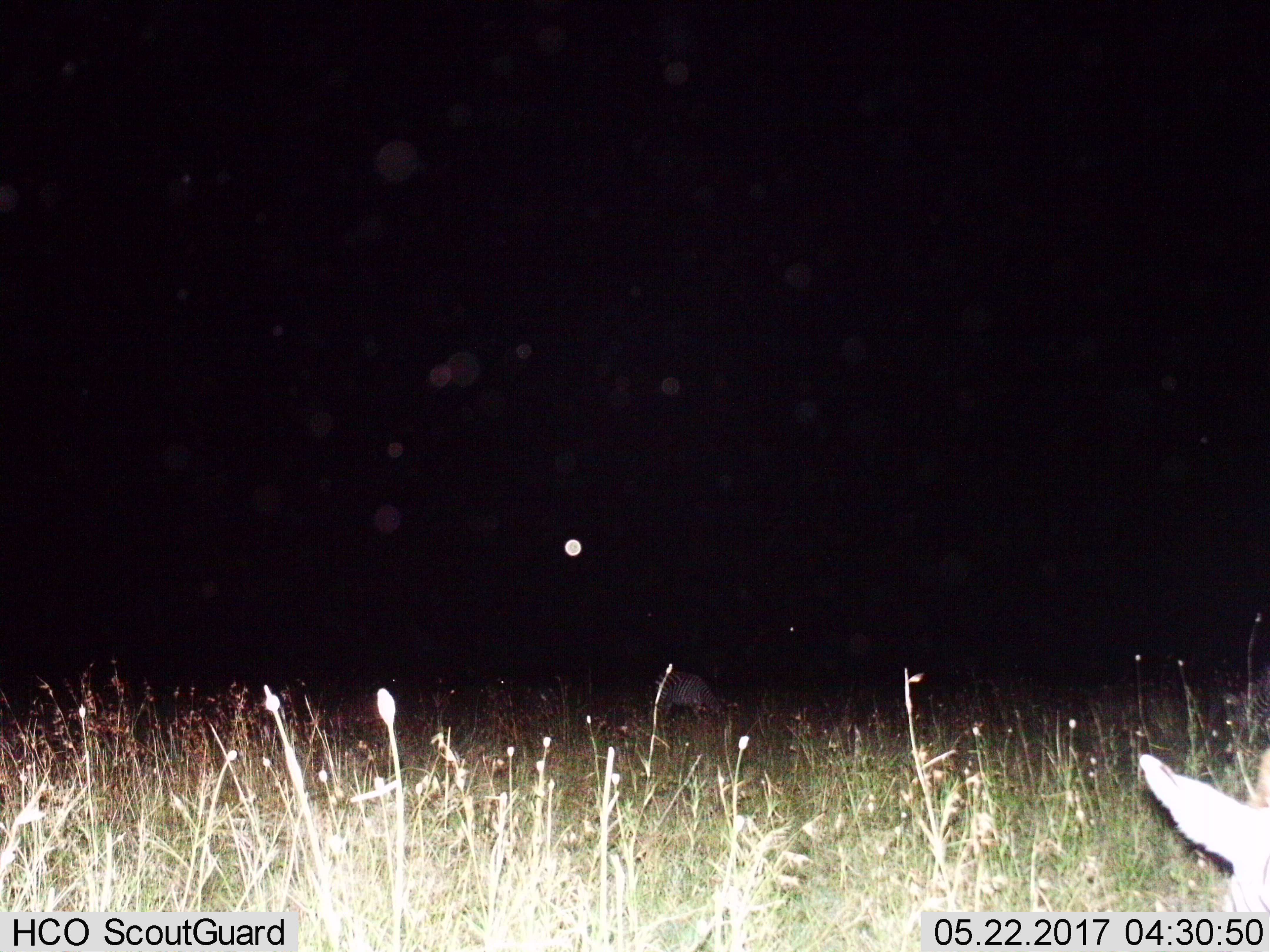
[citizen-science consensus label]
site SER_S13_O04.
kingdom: Animalia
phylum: Chordata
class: Mammalia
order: Perissodactyla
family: Equidae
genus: Equus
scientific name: Equus quagga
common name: plains zebra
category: zebraplains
Zebraplains (plains zebra) (Equus quagga), count 1. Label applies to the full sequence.